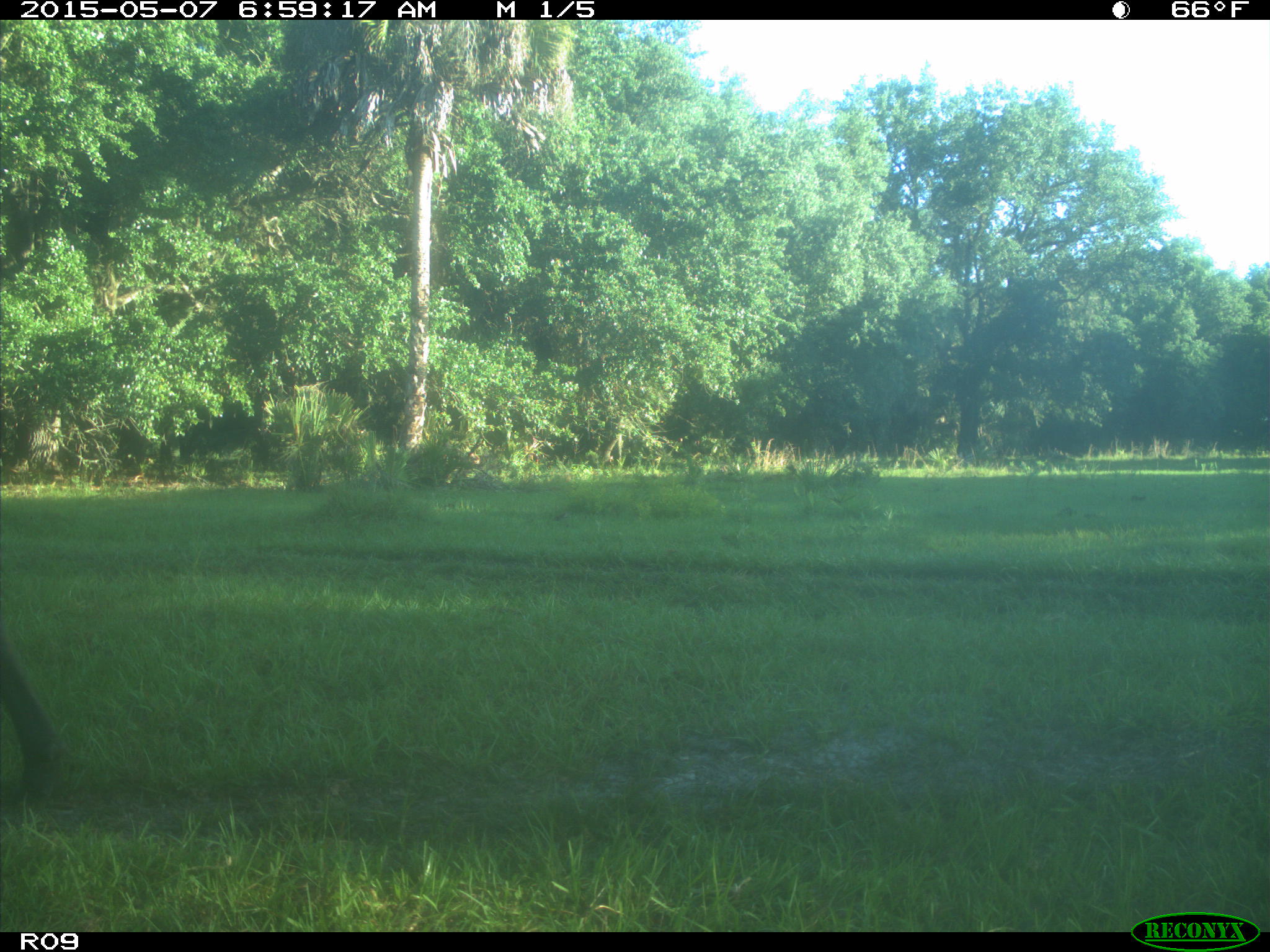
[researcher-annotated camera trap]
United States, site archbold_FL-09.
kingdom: Animalia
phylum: Chordata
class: Mammalia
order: Artiodactyla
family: Bovidae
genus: Bos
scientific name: Bos taurus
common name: domestic cow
Bos taurus (domestic cow).